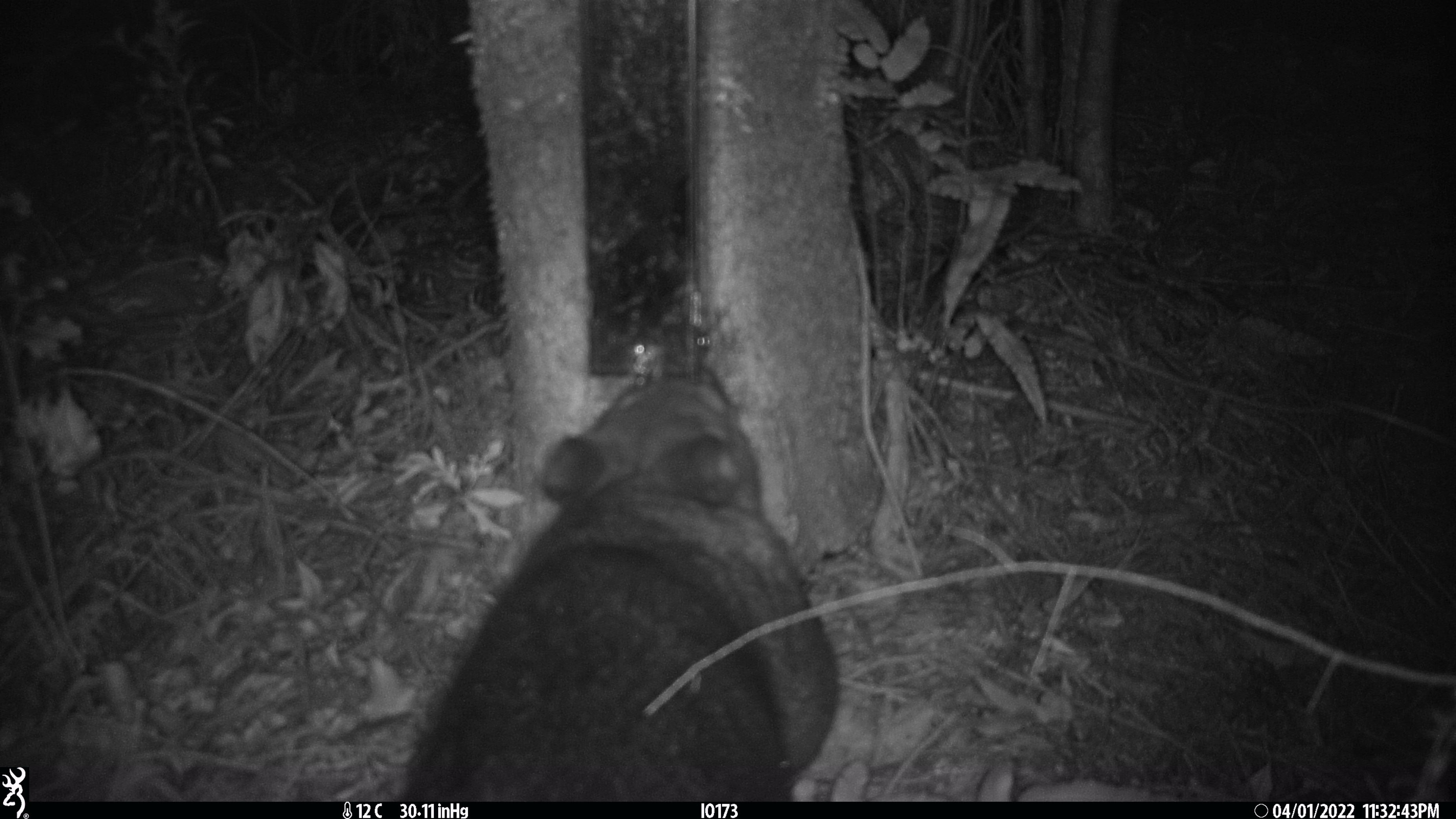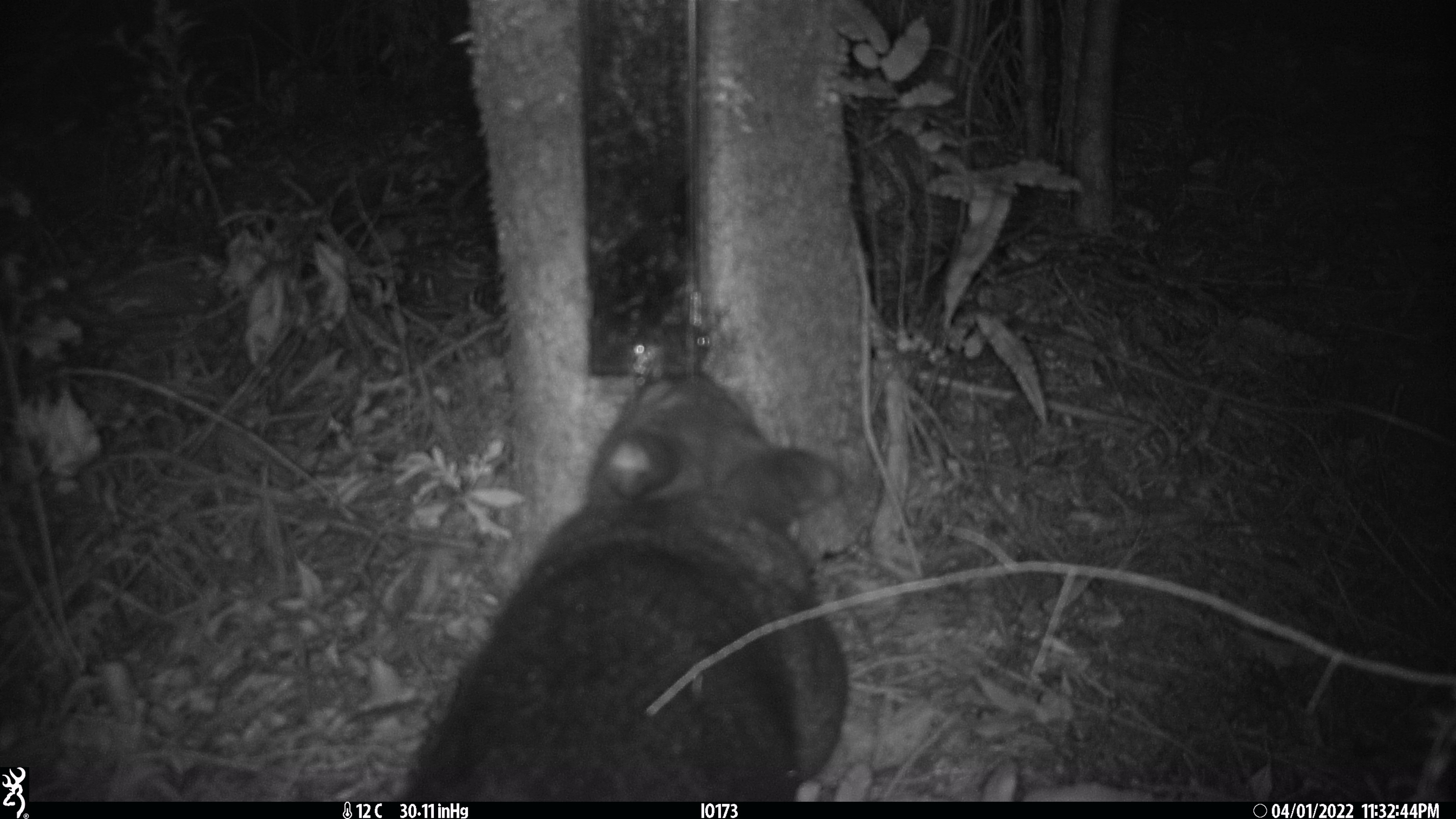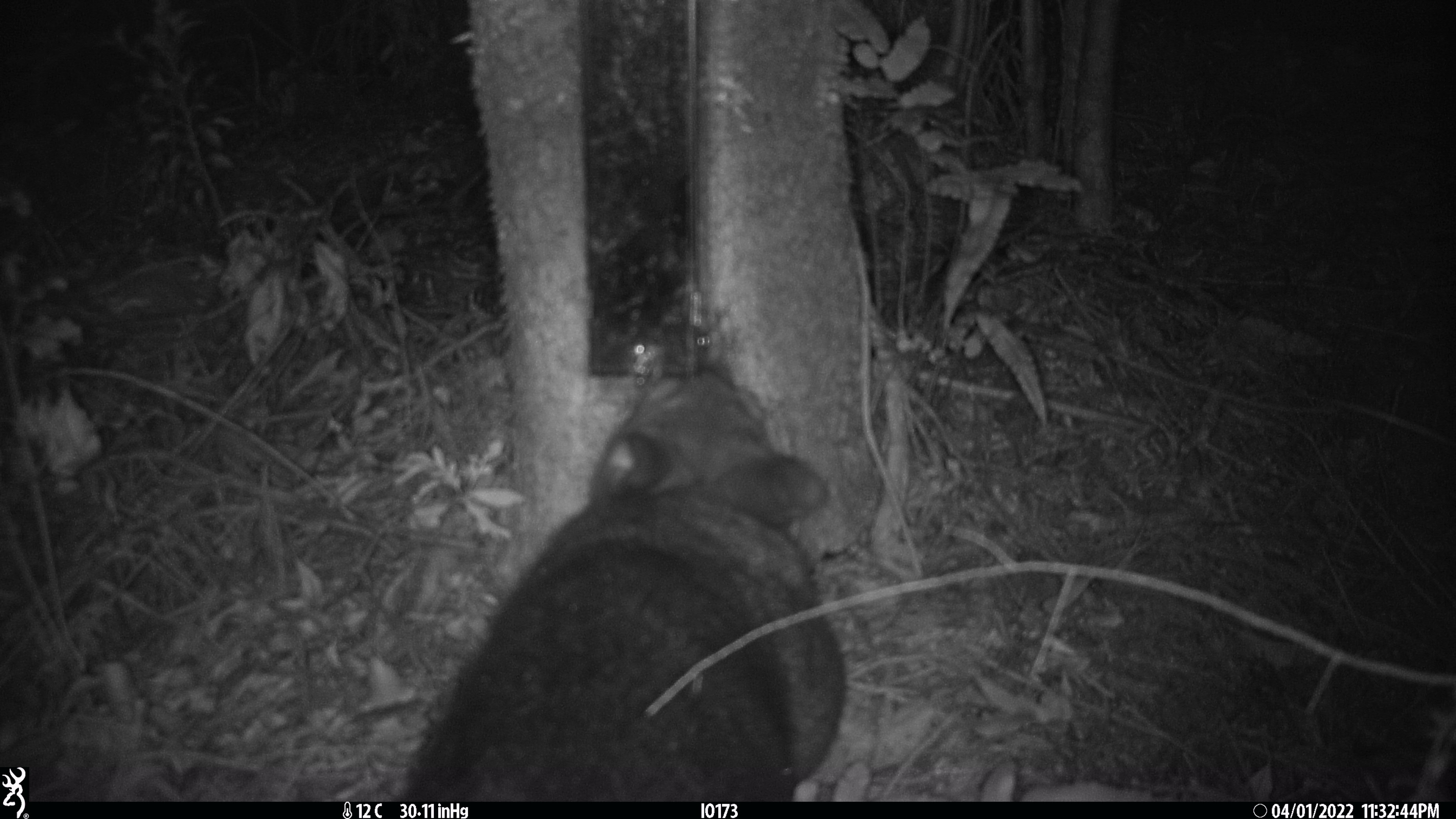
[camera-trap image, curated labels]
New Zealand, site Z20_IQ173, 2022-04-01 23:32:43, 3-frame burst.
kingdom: Animalia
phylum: Chordata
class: Mammalia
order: Diprotodontia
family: Phalangeridae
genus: Trichosurus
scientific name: Trichosurus vulpecula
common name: common brushtail possum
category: possum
Possum (common brushtail possum) (Trichosurus vulpecula).